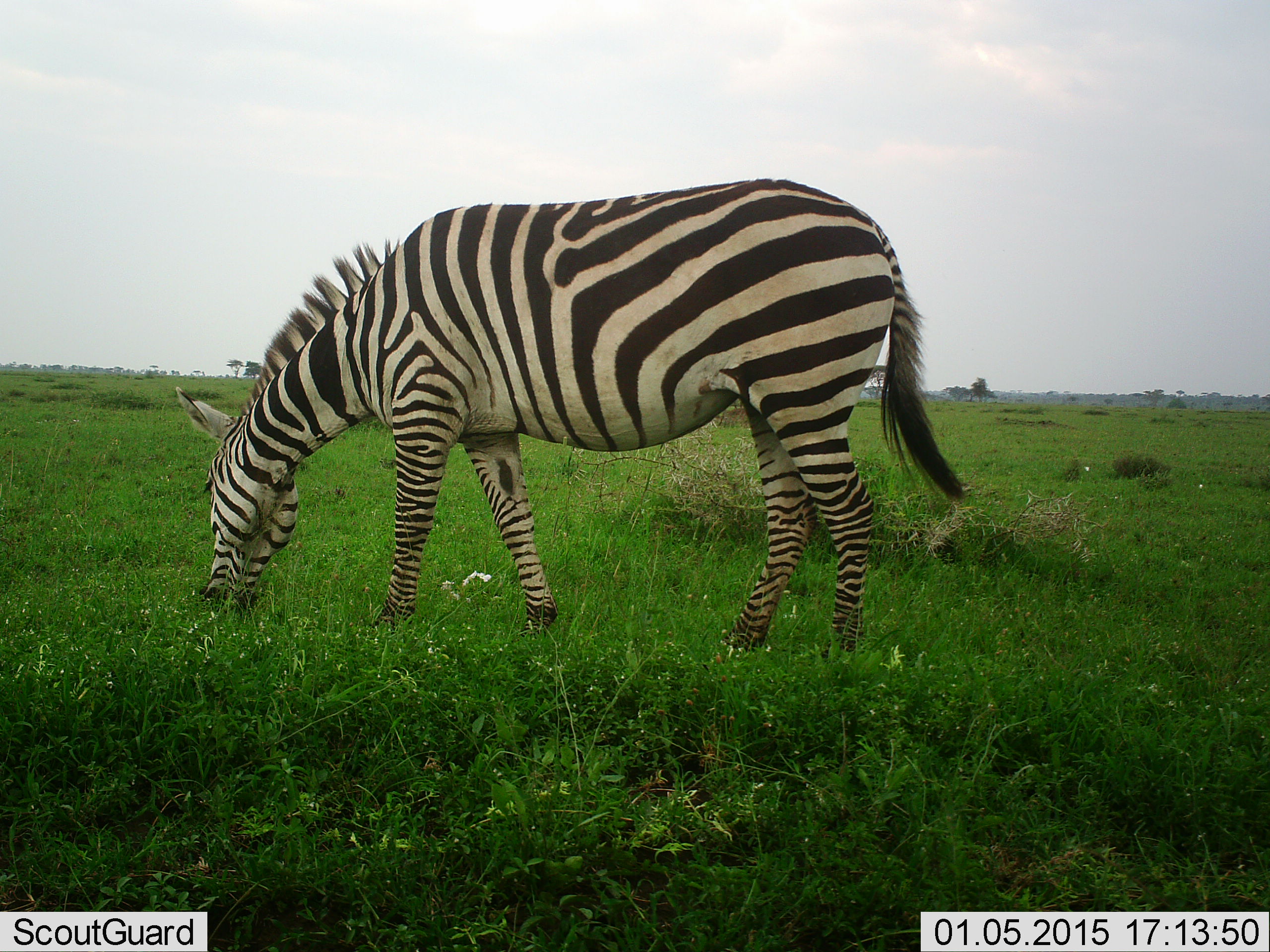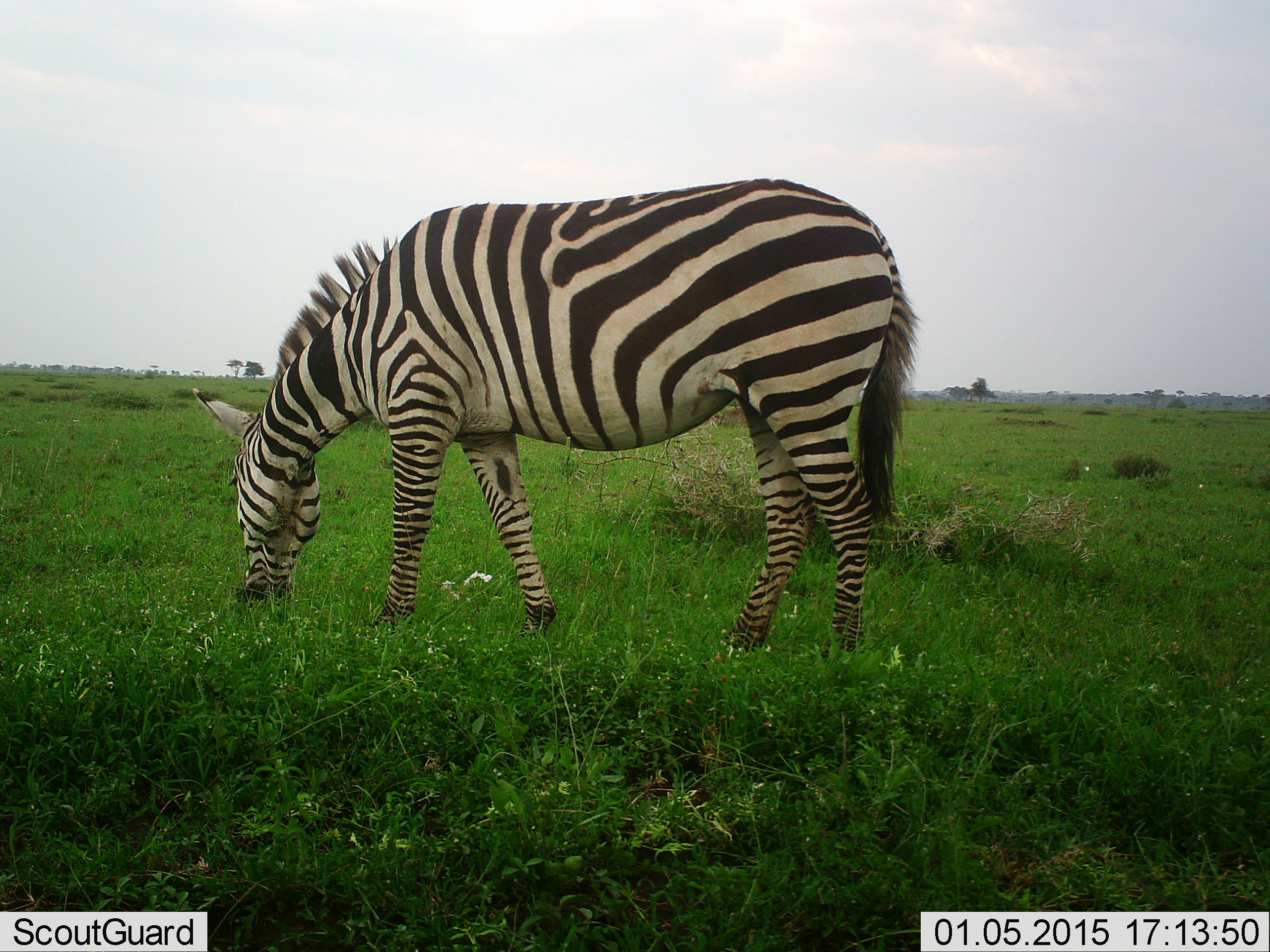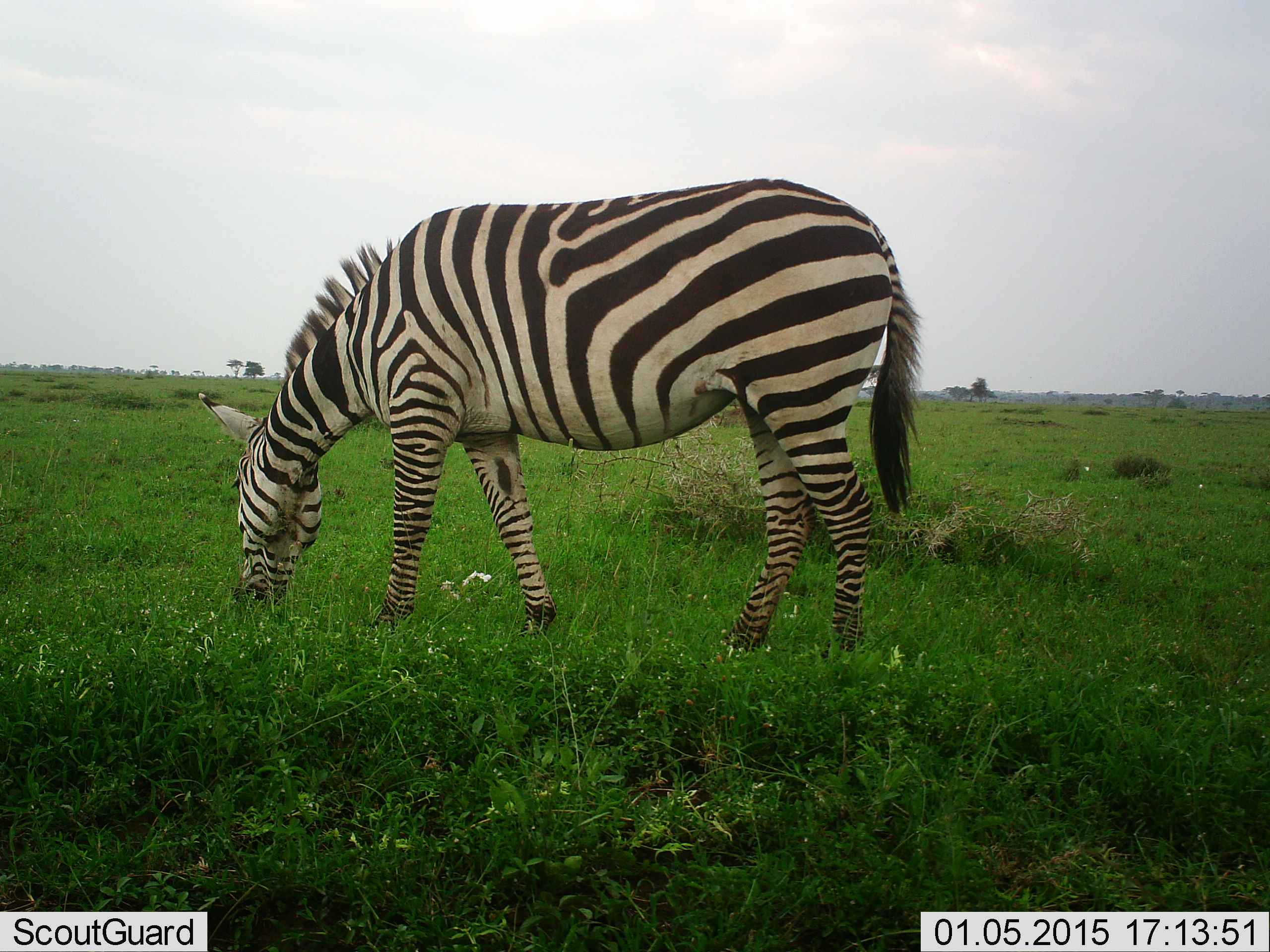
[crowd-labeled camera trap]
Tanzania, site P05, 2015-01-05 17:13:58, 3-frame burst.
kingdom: Animalia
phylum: Chordata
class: Mammalia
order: Perissodactyla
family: Equidae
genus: Equus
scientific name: Equus quagga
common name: plains zebra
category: zebra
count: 1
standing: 10%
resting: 0%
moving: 0%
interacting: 0%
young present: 0%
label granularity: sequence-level